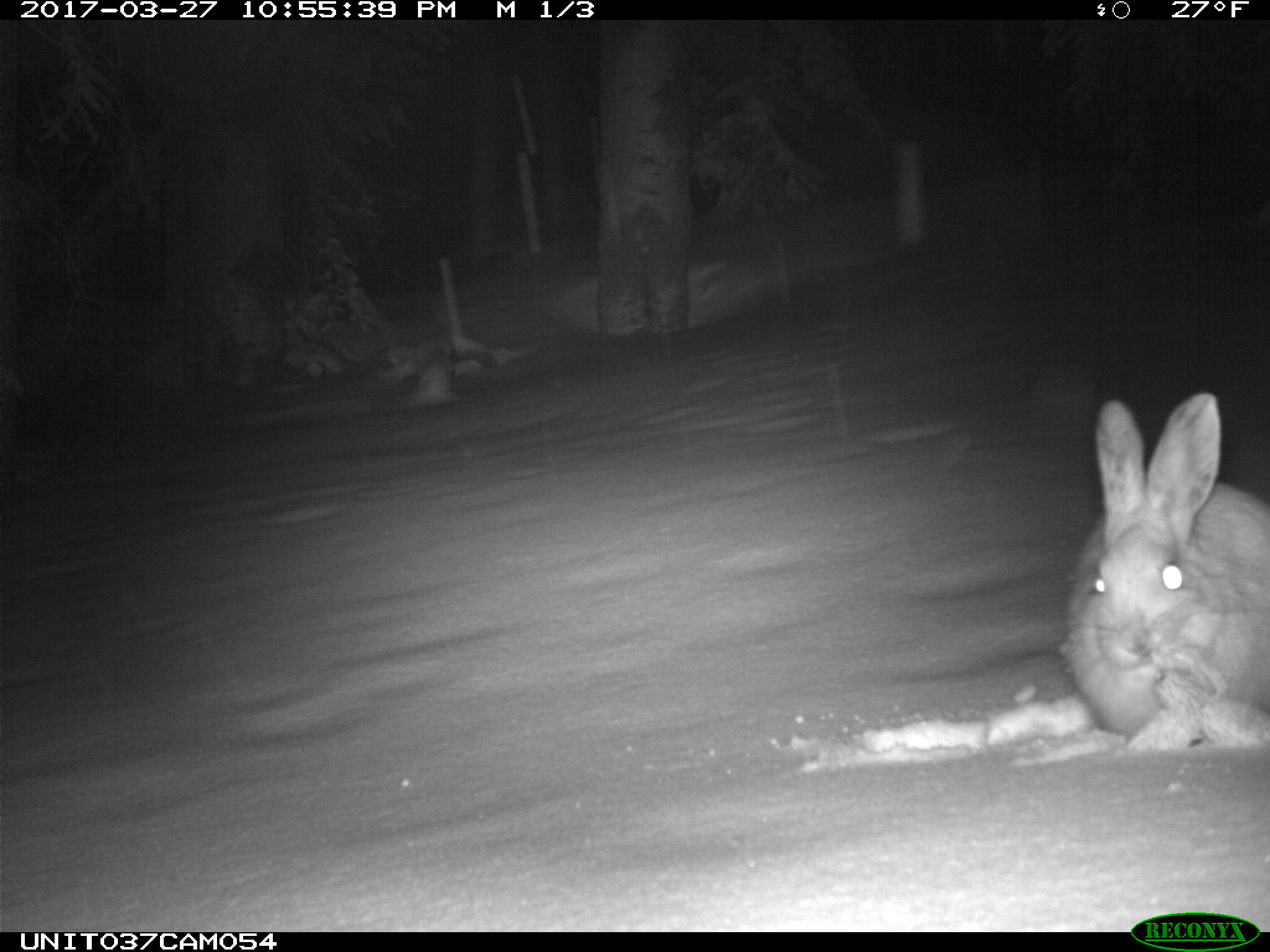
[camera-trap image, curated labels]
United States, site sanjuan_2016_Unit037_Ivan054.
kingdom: Animalia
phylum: Chordata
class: Mammalia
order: Lagomorpha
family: Leporidae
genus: Lepus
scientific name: Lepus americanus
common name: snowshoe hare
Lepus americanus (snowshoe hare).